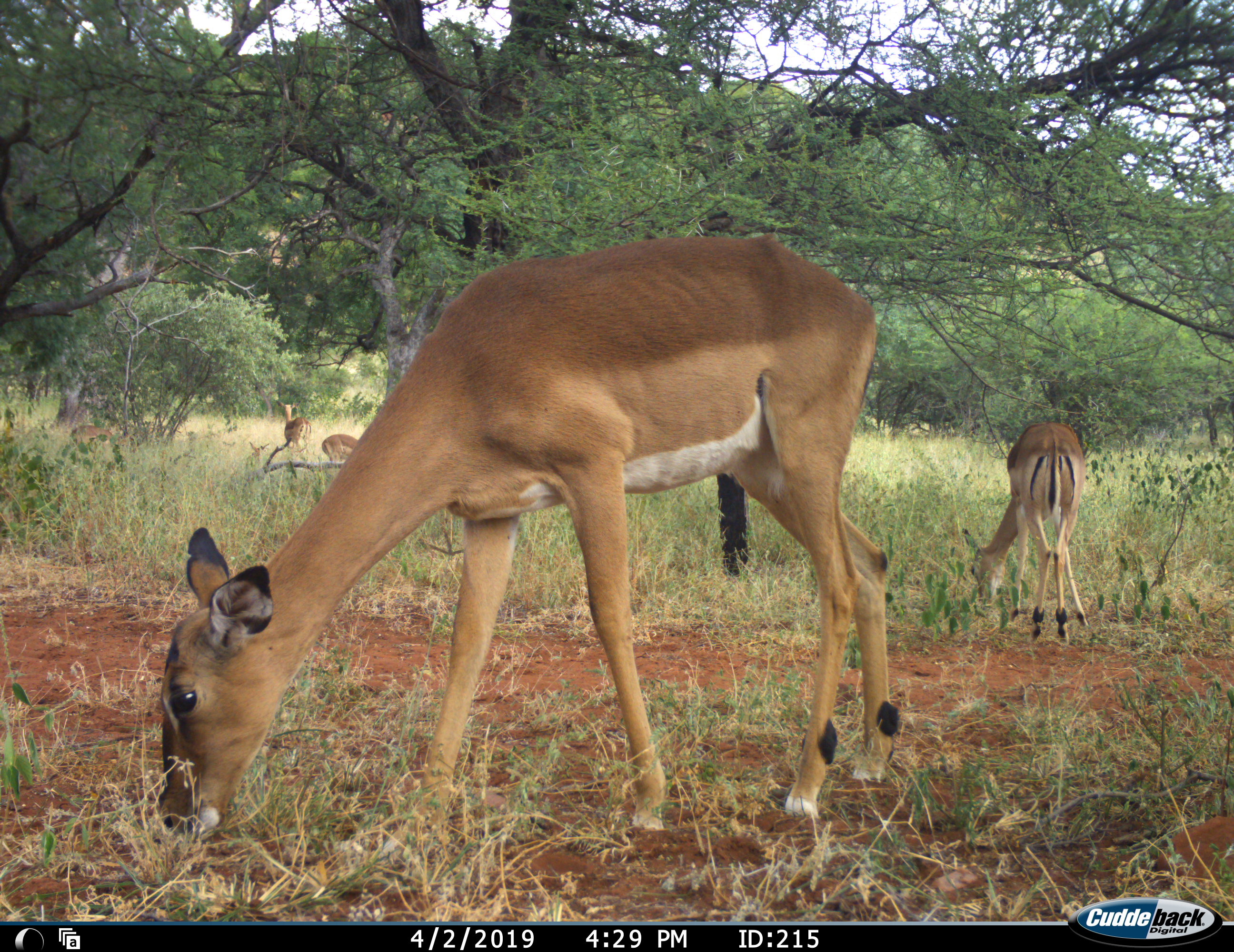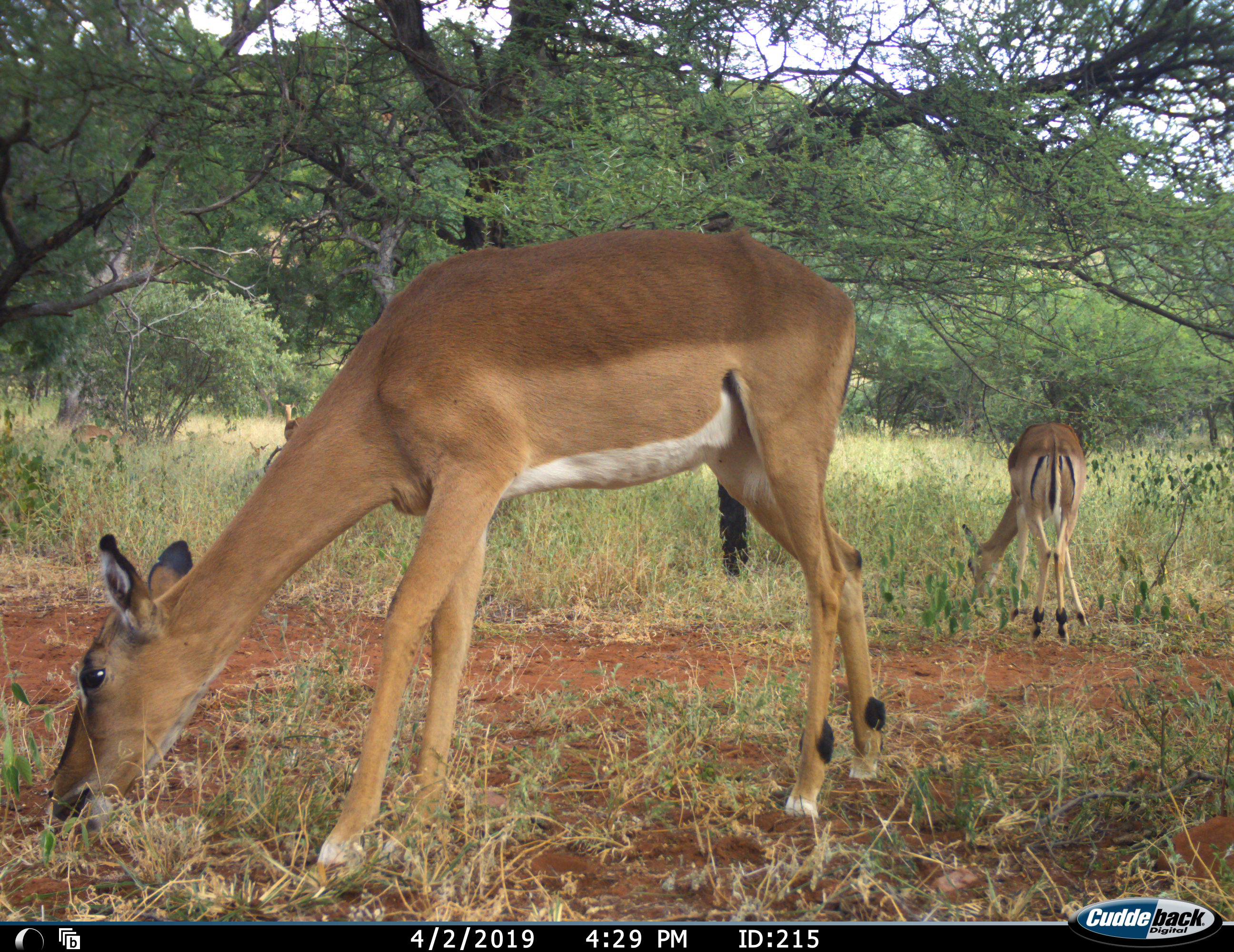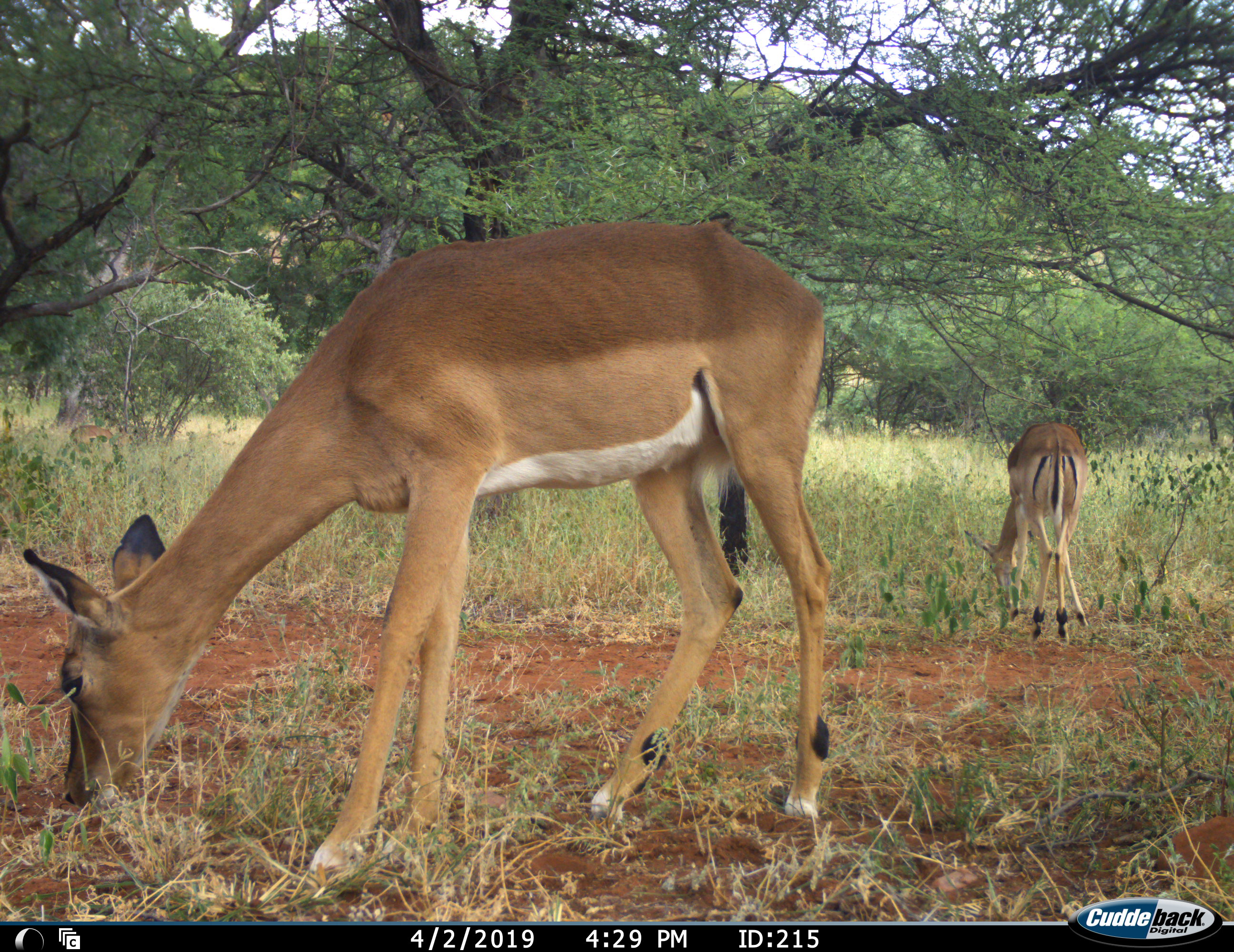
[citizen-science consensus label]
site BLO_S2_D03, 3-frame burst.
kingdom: Animalia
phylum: Chordata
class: Mammalia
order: Artiodactyla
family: Bovidae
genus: Aepyceros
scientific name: Aepyceros melampus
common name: impala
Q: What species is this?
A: Impala (Aepyceros melampus).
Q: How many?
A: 4.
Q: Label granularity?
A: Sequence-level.